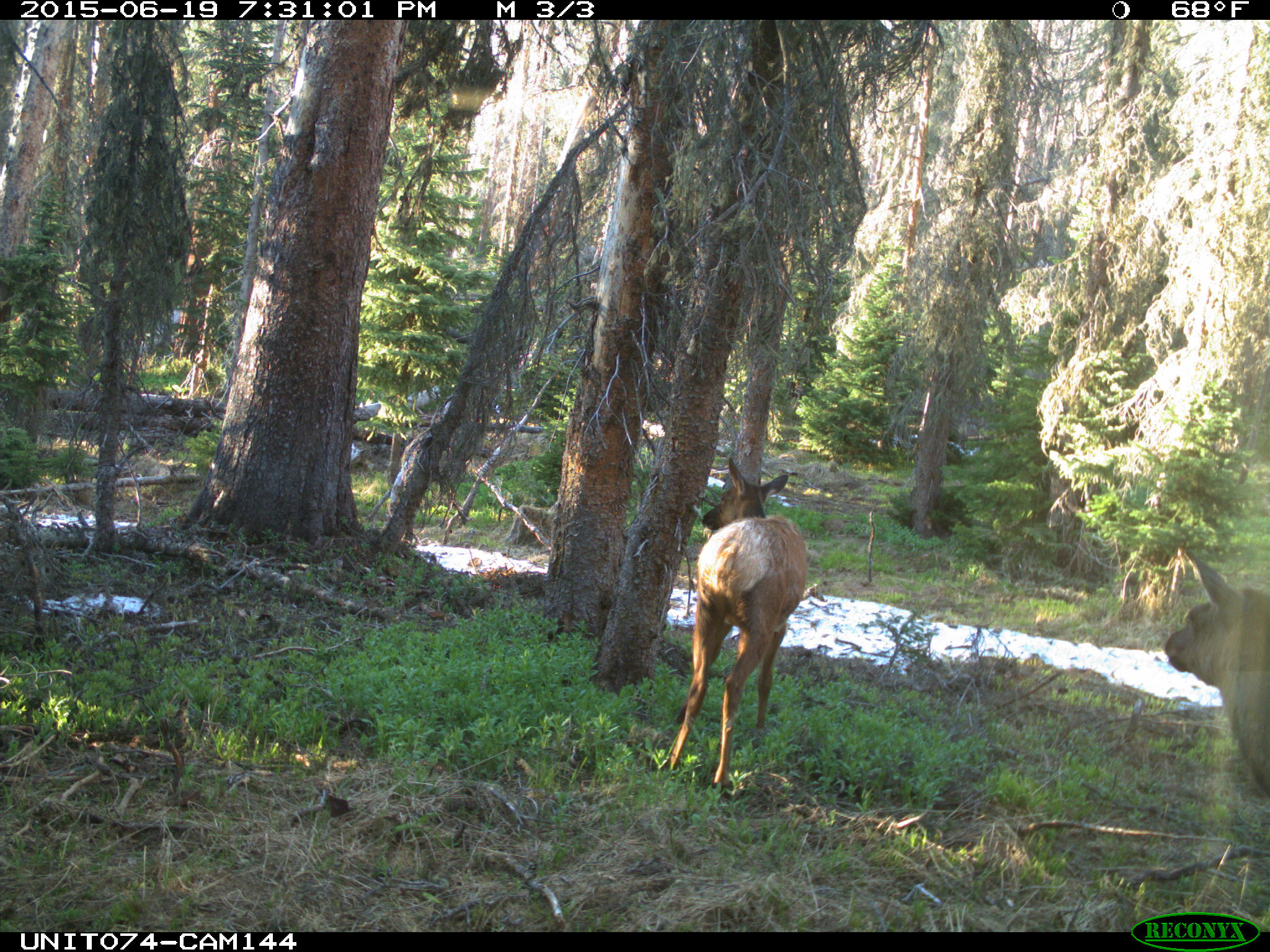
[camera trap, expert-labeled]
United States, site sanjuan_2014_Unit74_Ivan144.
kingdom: Animalia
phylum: Chordata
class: Mammalia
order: Artiodactyla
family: Cervidae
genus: Cervus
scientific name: Cervus elaphus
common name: red deer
Cervus elaphus (red deer).